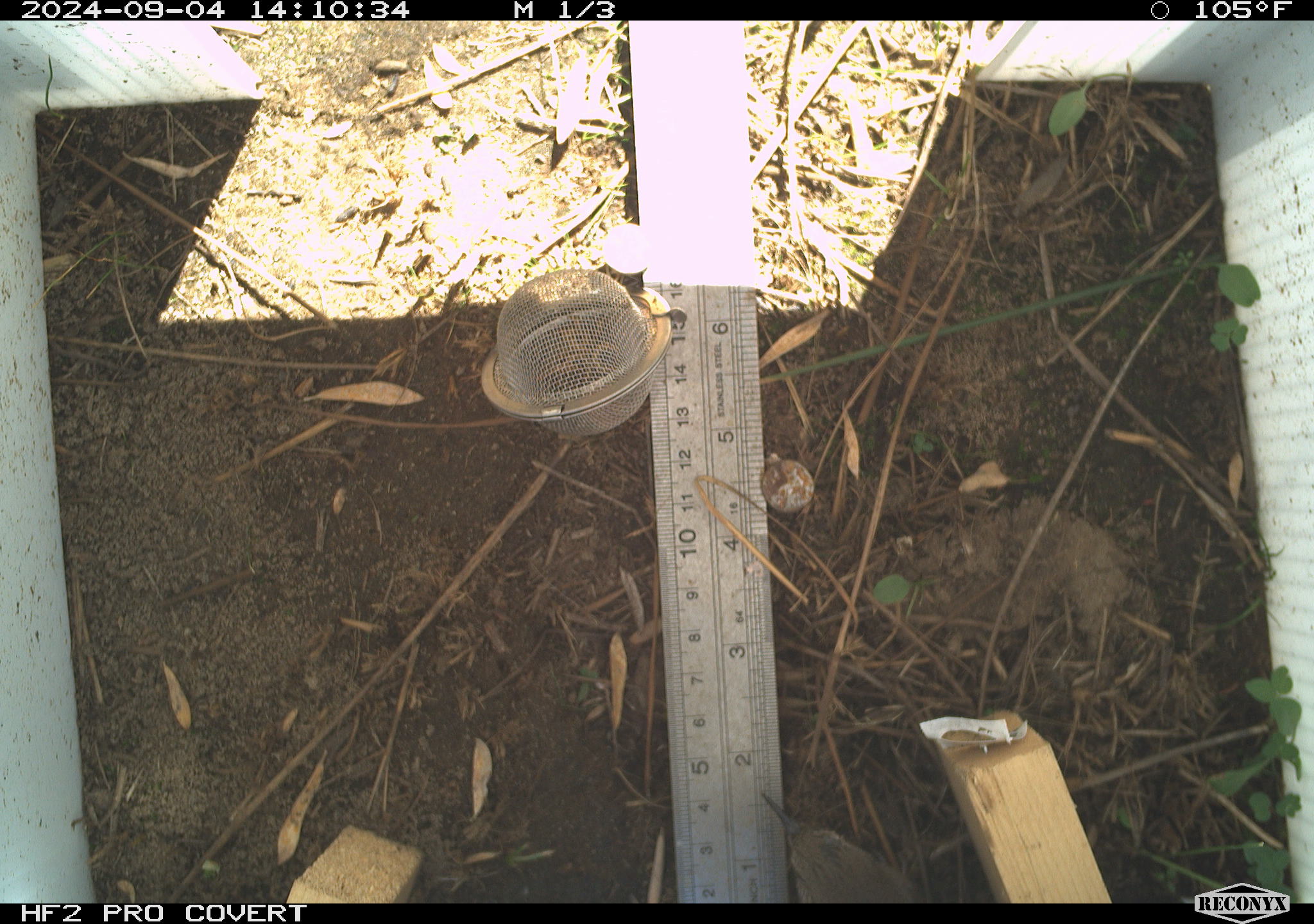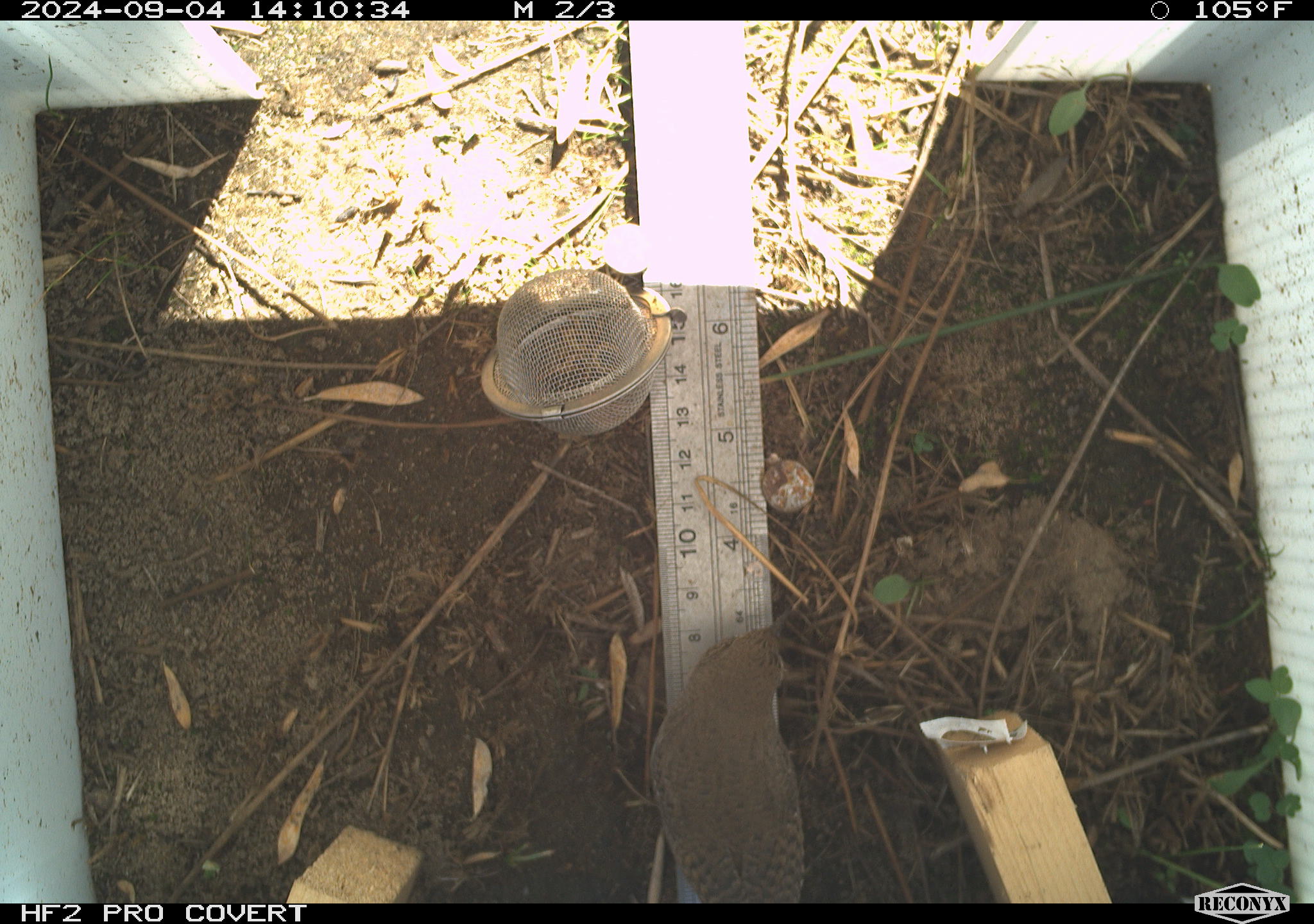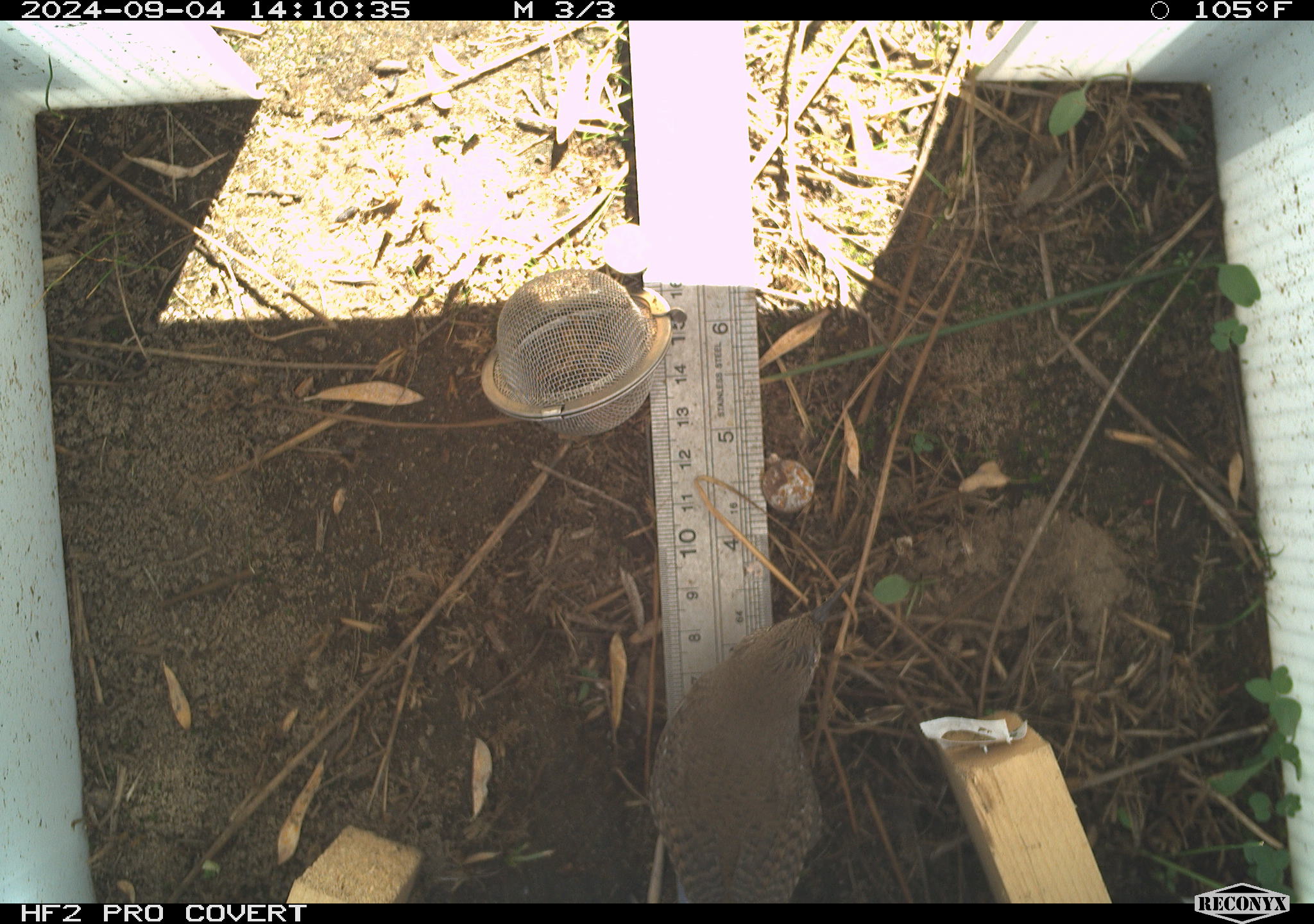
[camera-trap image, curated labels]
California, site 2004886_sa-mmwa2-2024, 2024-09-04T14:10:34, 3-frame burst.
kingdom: Animalia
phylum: Chordata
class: Aves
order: Passeriformes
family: Troglodytidae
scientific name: Troglodytidae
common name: wren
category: troglodytidae family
Troglodytidae family (wren) (Troglodytidae).